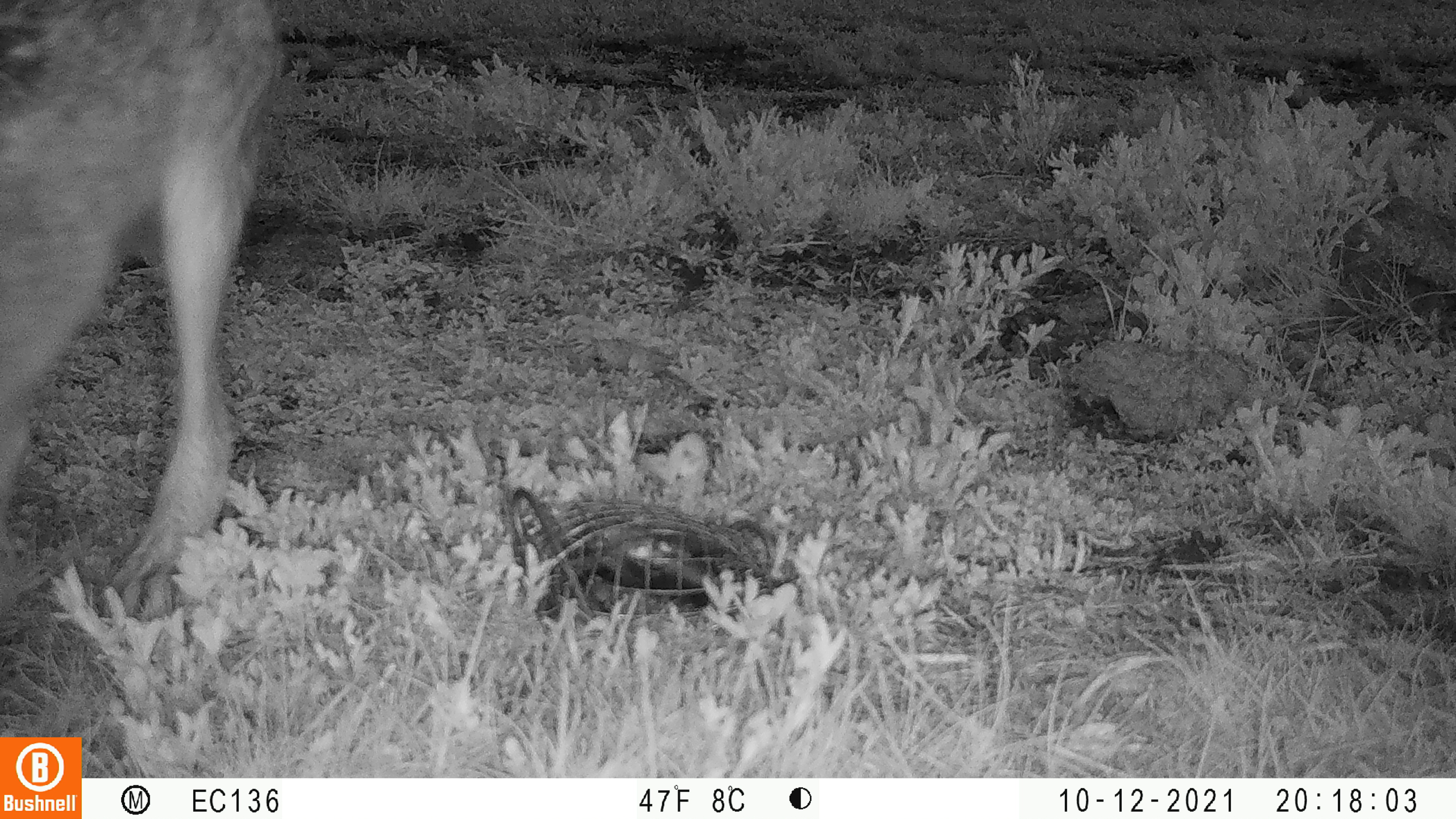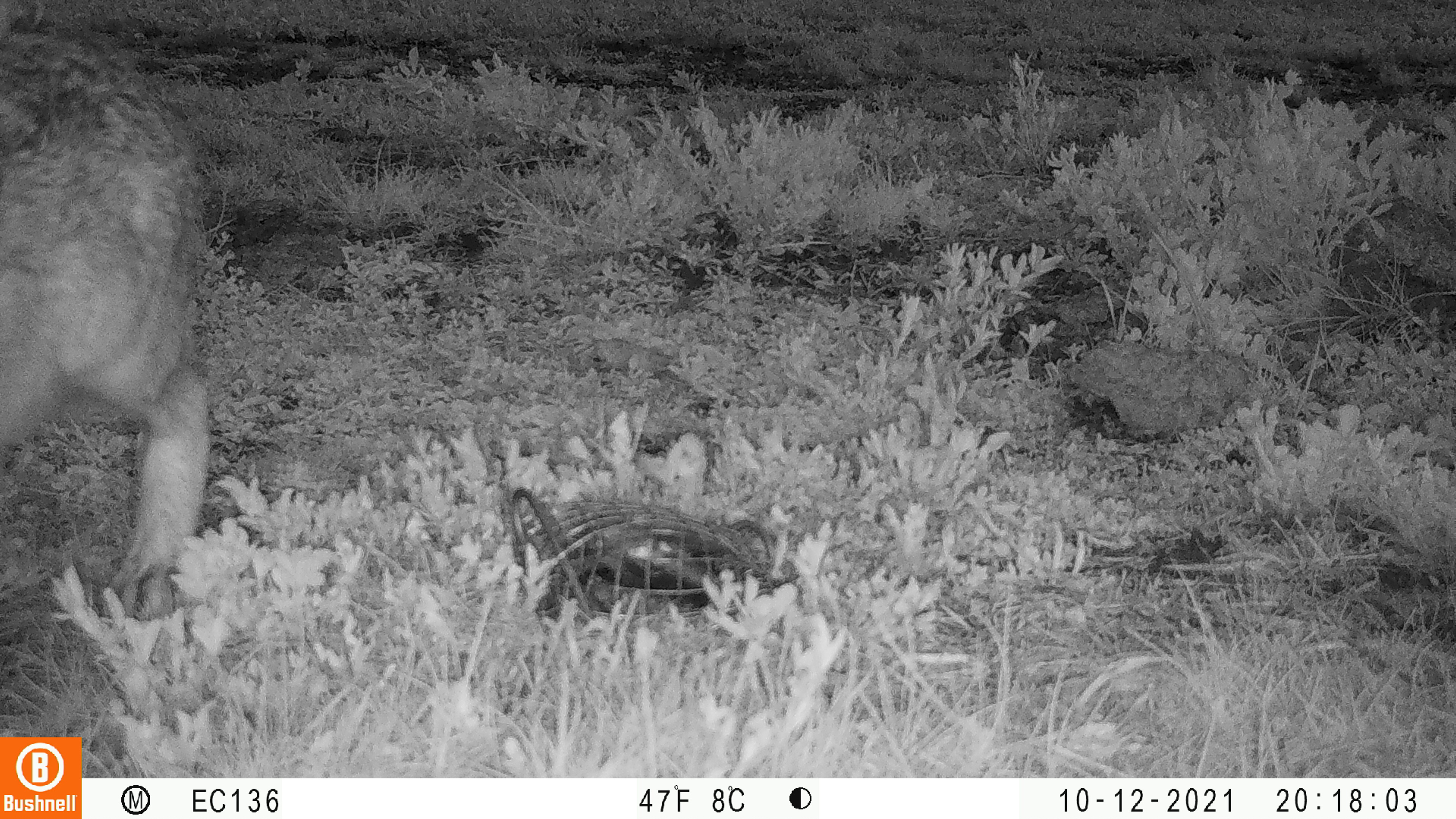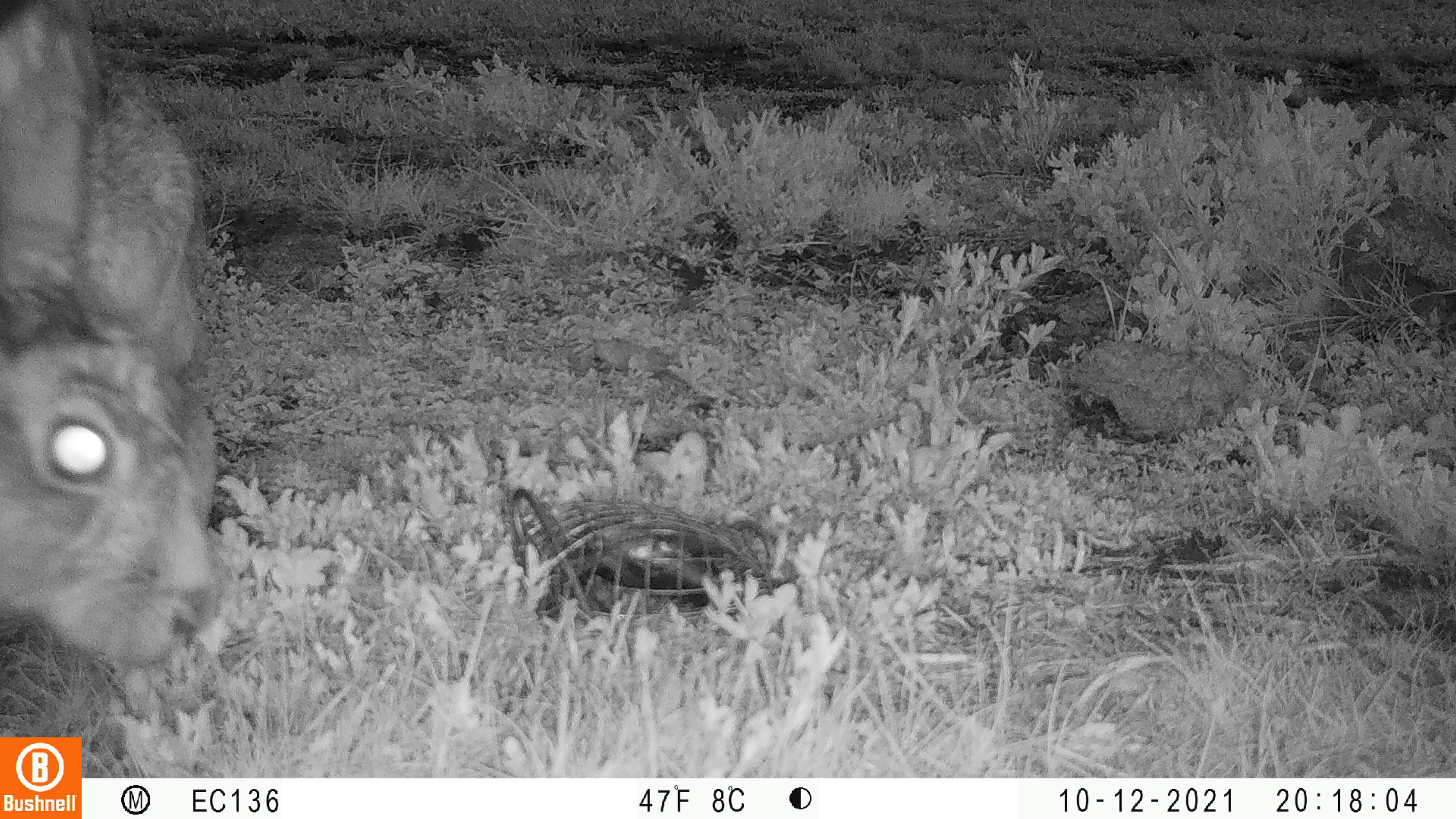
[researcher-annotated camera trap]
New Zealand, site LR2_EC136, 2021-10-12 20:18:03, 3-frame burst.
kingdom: Animalia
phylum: Chordata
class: Mammalia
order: Lagomorpha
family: Leporidae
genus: Lepus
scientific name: Lepus europaeus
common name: brown hare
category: hare